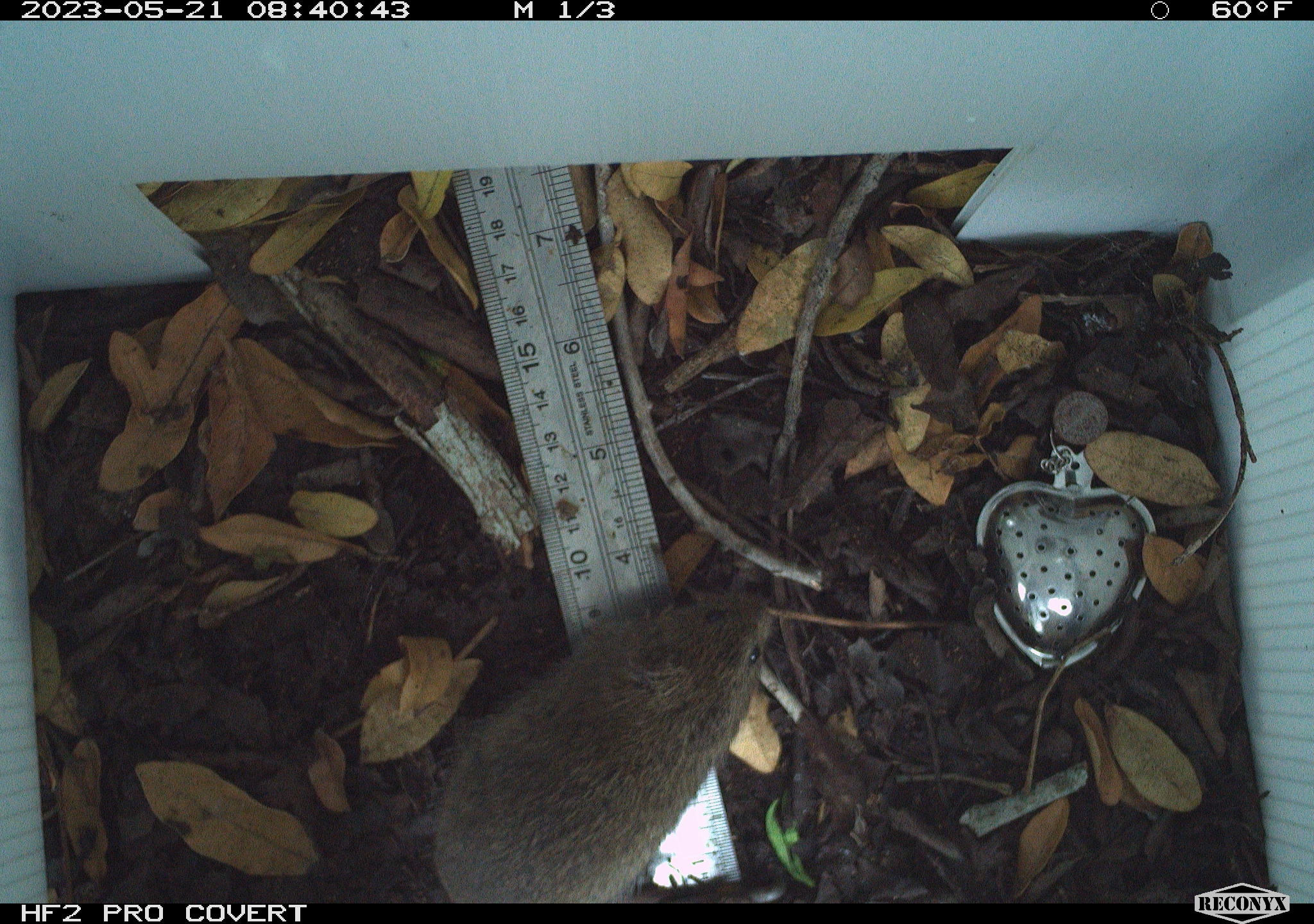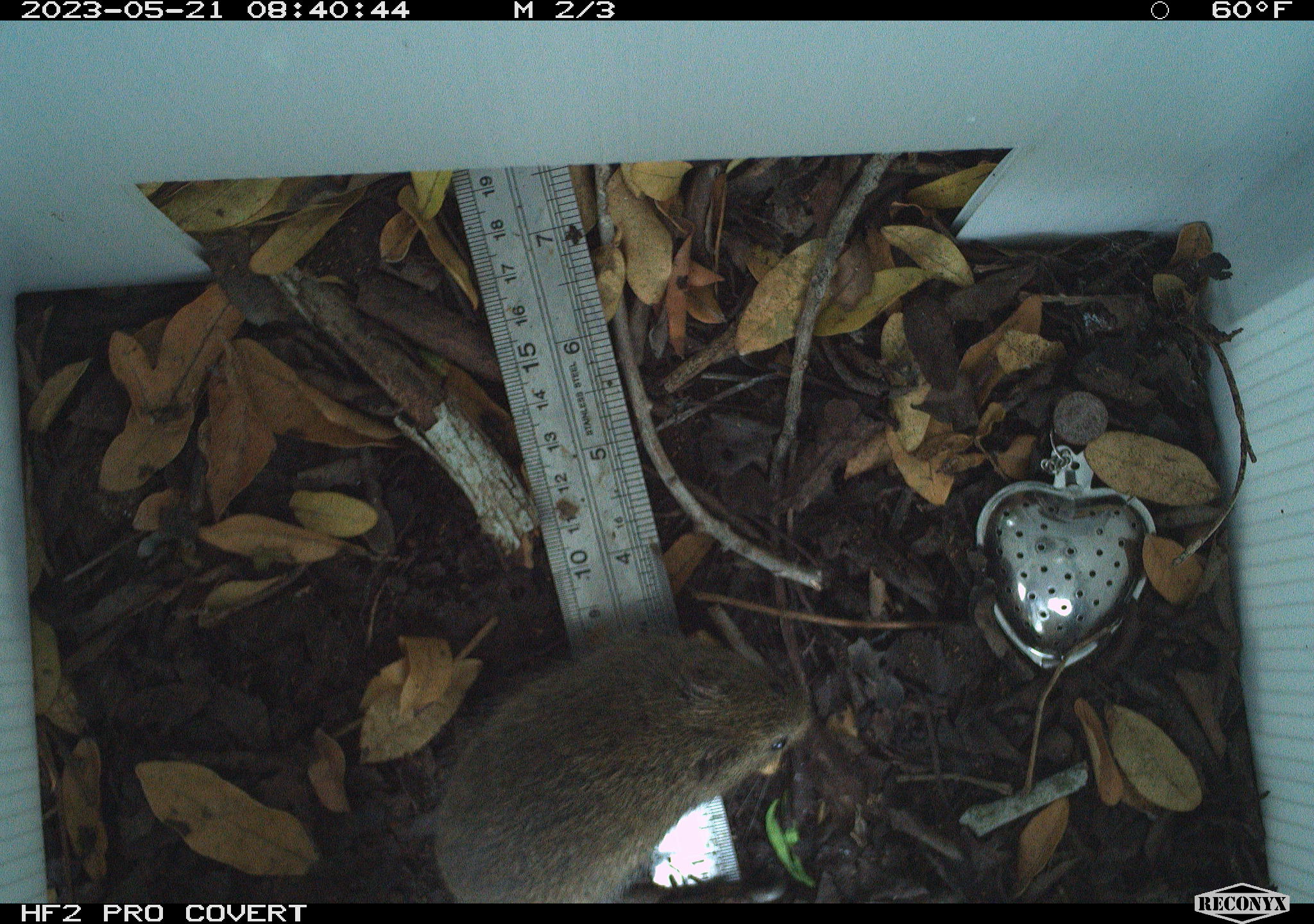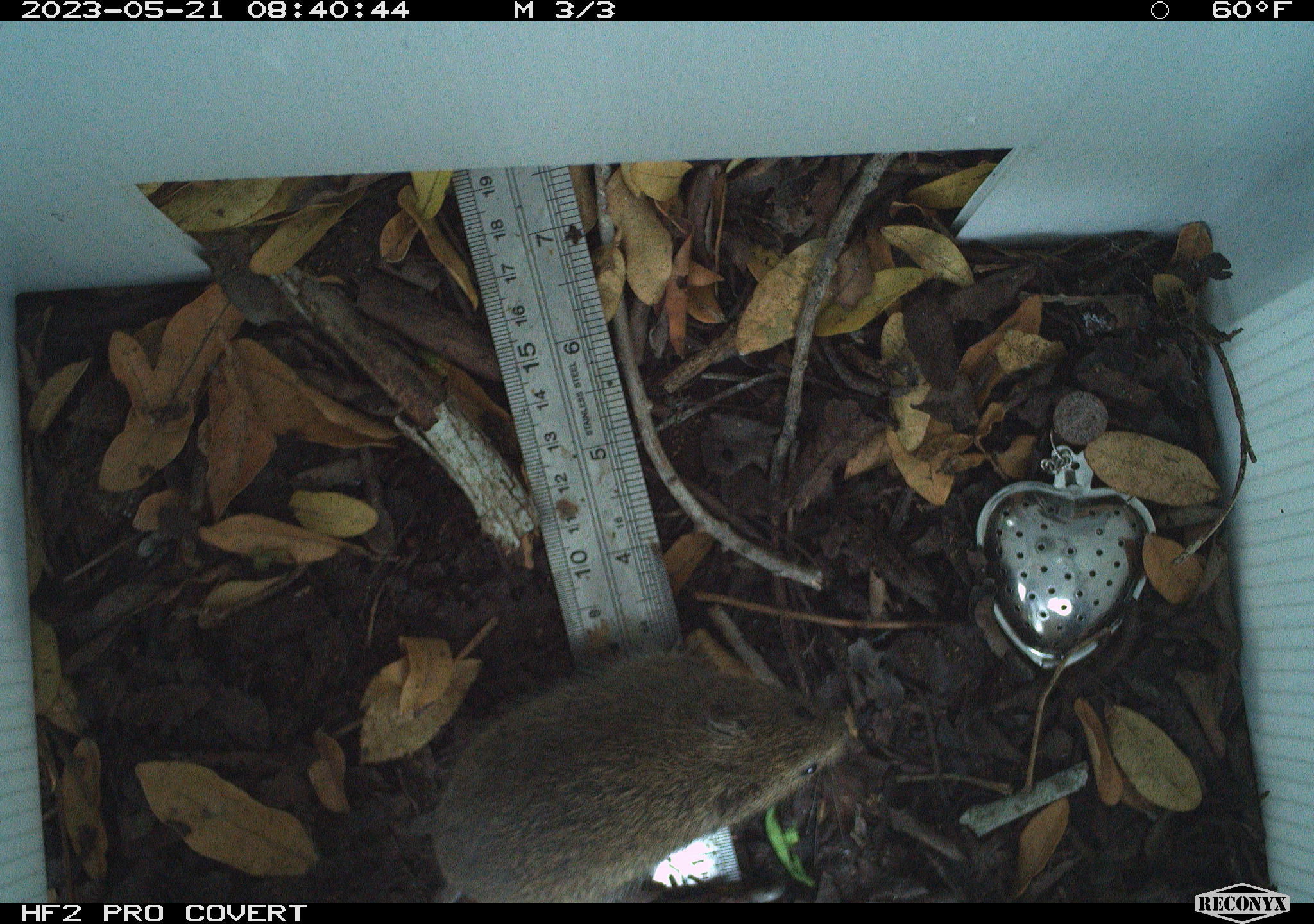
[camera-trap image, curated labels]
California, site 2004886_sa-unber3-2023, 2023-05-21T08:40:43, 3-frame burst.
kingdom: Animalia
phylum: Chordata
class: Mammalia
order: Rodentia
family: Cricetidae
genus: Microtus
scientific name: Microtus californicus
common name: california vole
California vole (Microtus californicus).